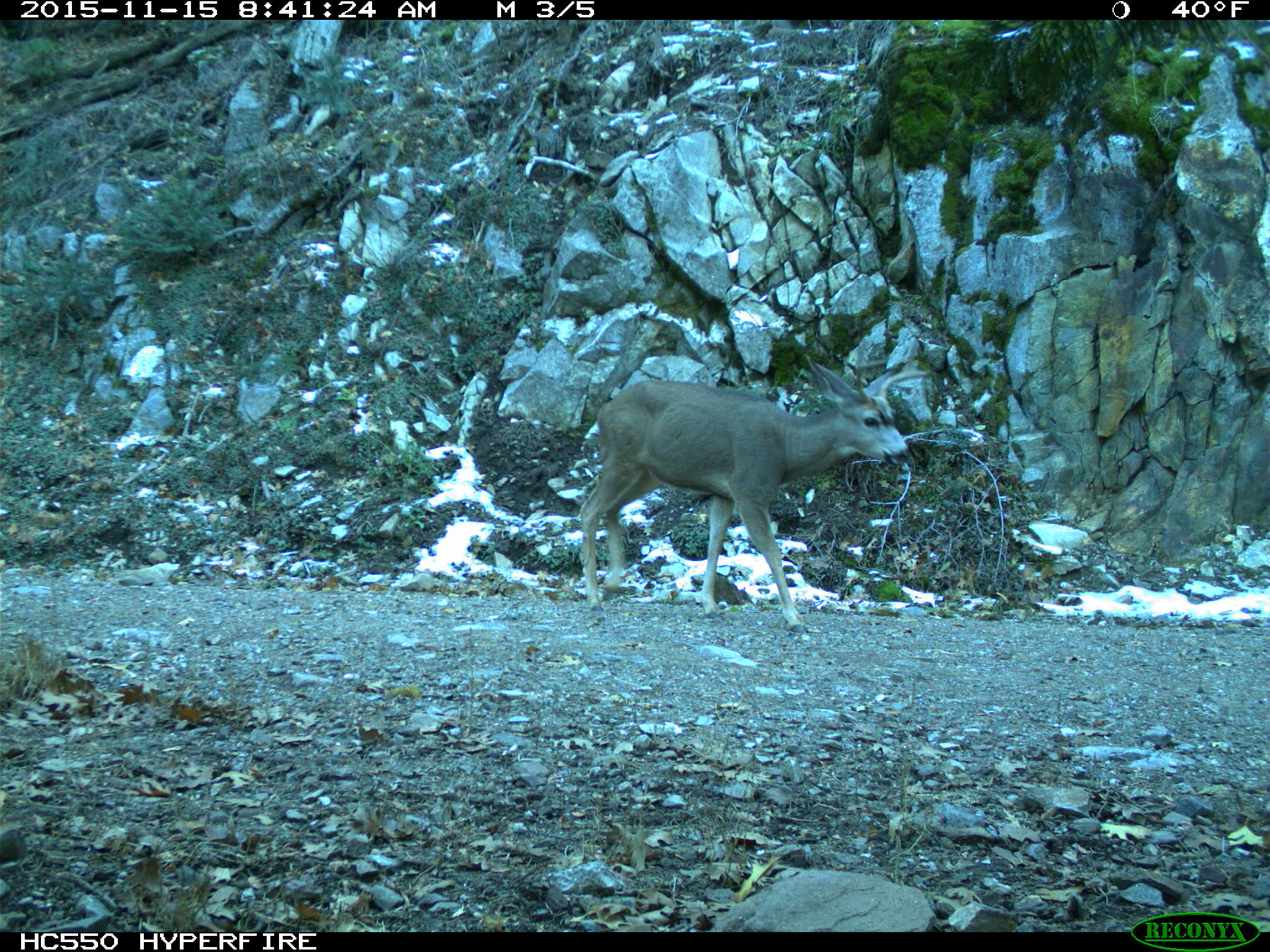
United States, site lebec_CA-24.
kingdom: Animalia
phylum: Chordata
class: Mammalia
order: Artiodactyla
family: Cervidae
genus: Odocoileus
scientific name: Odocoileus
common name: deer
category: unidentified deer